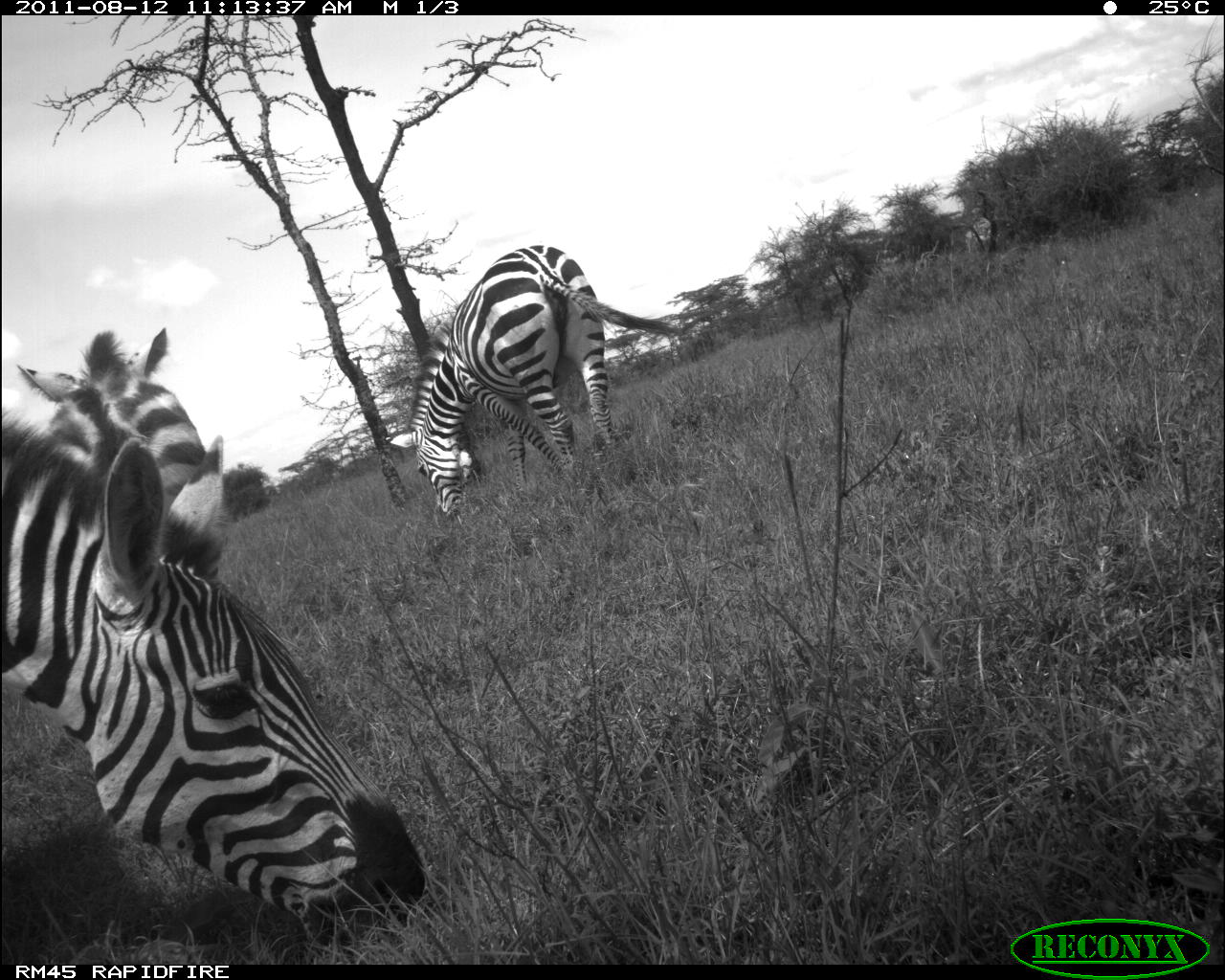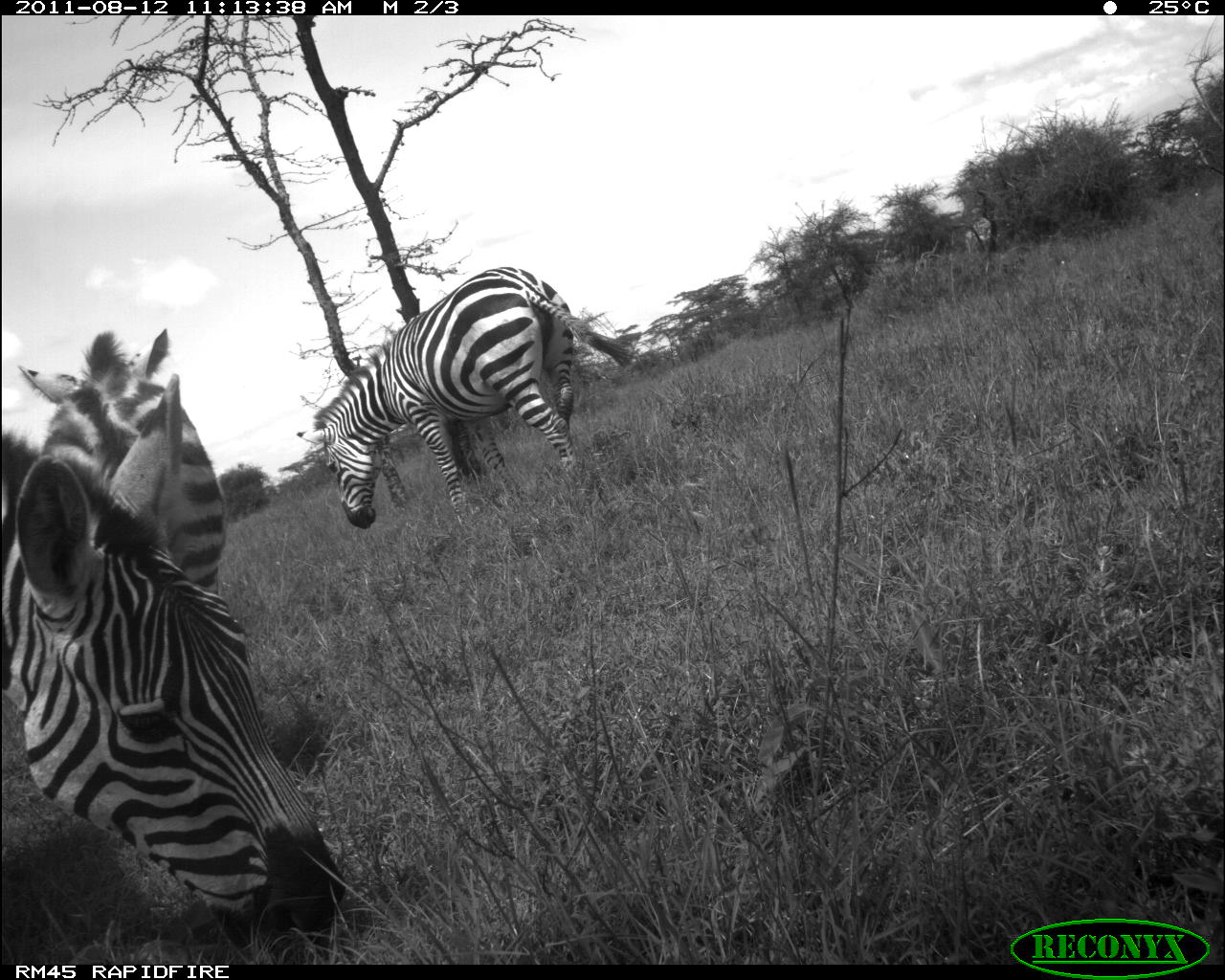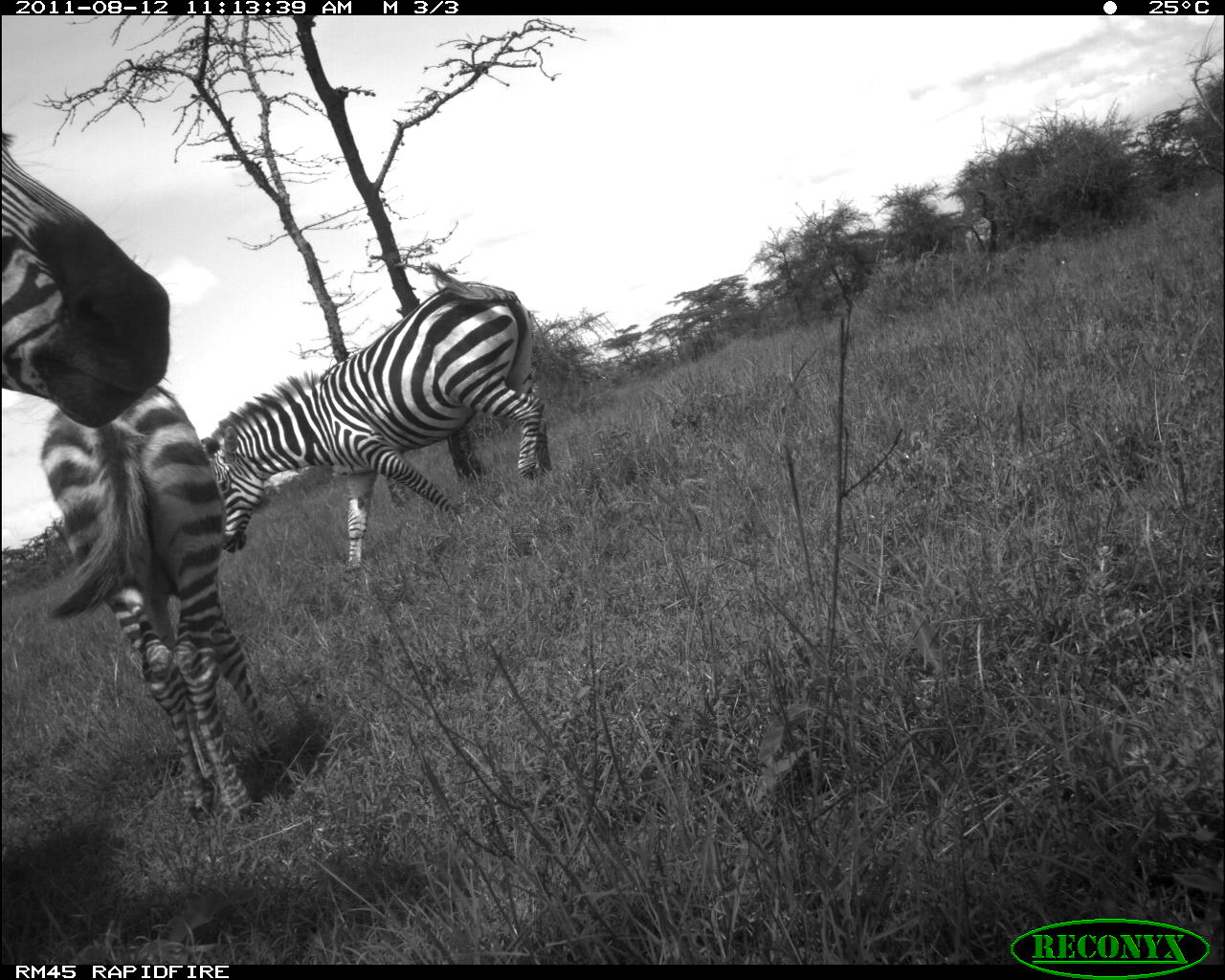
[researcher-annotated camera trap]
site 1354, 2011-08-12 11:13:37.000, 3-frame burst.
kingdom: Animalia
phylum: Chordata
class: Mammalia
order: Perissodactyla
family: Equidae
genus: Equus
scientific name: Equus quagga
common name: plains zebra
Equus quagga (plains zebra), count 3.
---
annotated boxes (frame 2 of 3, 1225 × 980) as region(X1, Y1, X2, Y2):
equus quagga: region(1, 367, 341, 964); region(295, 265, 637, 530); region(17, 328, 228, 593)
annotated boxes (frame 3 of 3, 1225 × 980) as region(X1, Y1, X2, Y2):
equus quagga: region(42, 374, 287, 824); region(202, 261, 552, 570); region(0, 124, 169, 425)